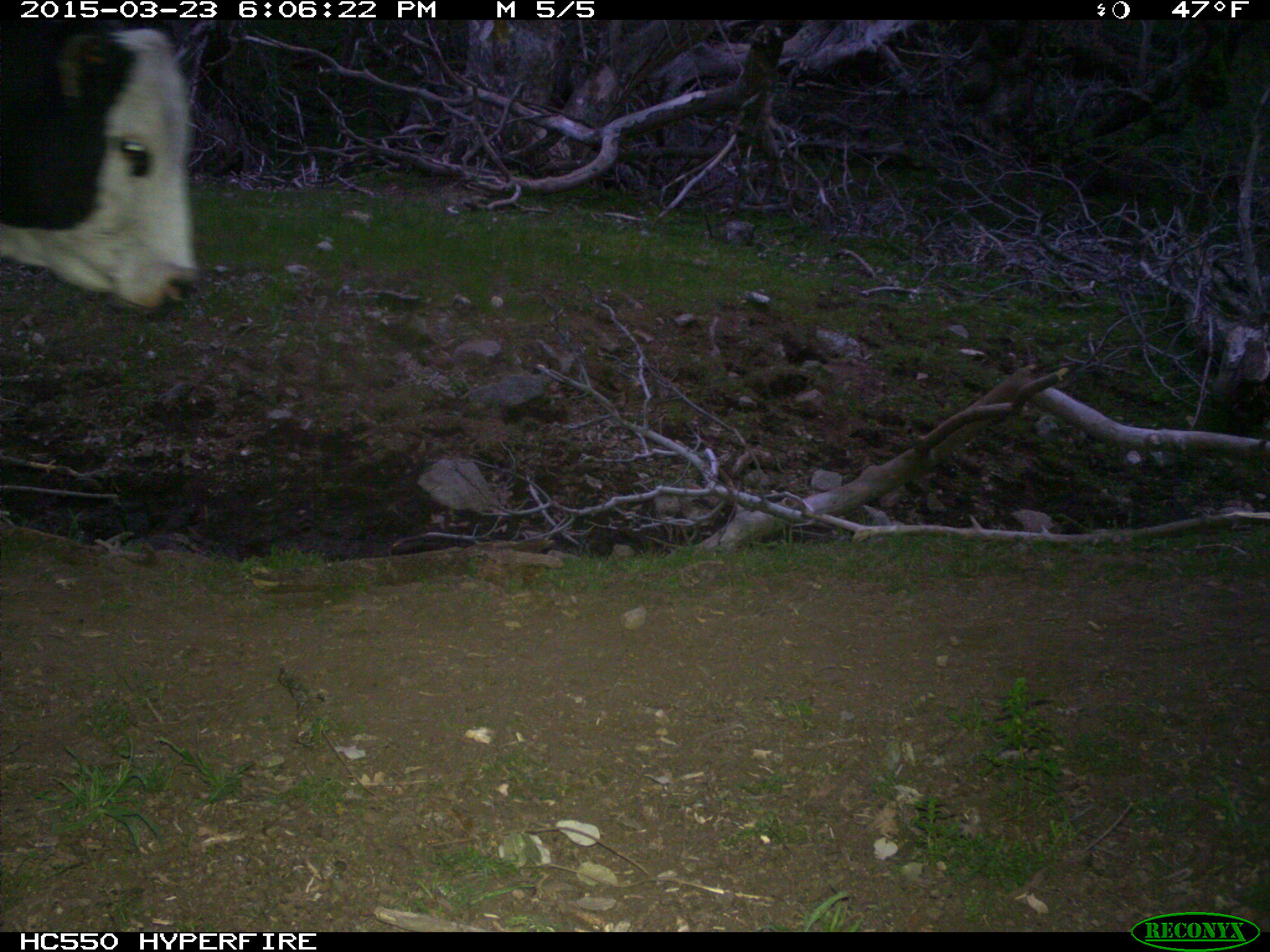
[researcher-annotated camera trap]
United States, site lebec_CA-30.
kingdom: Animalia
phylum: Chordata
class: Mammalia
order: Artiodactyla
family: Bovidae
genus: Bos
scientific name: Bos taurus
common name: domestic cow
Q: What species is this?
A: Bos taurus (domestic cow).